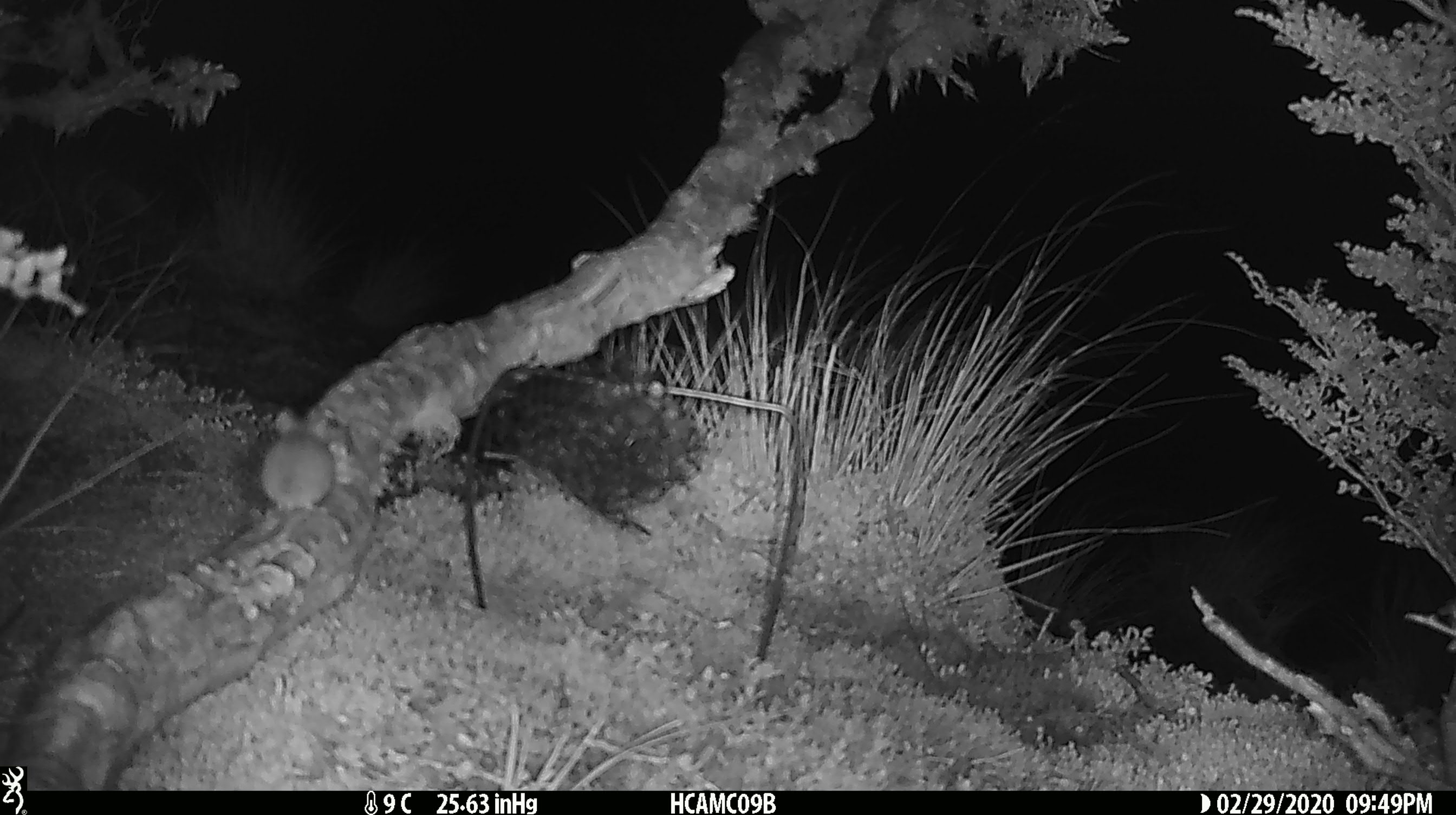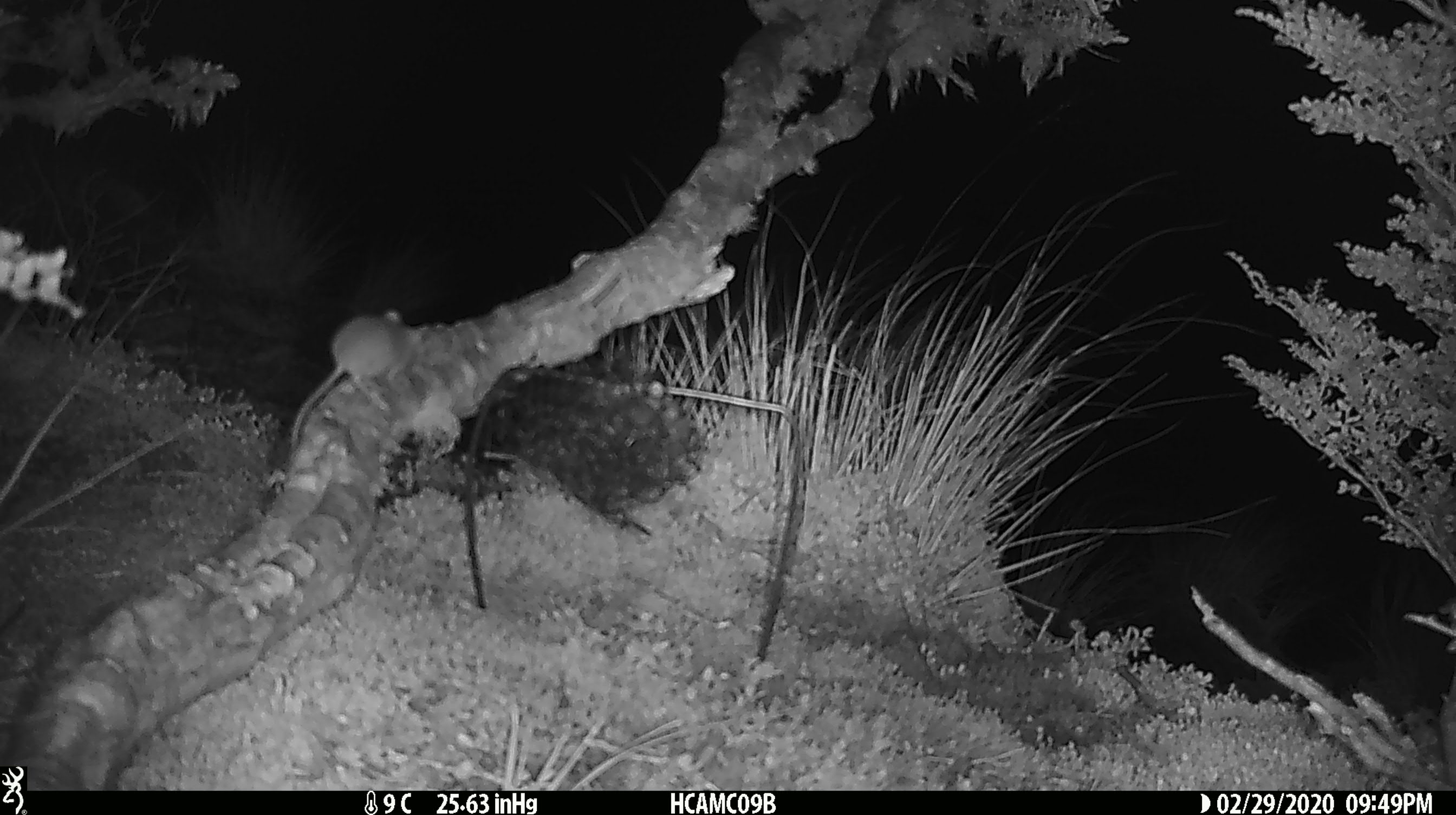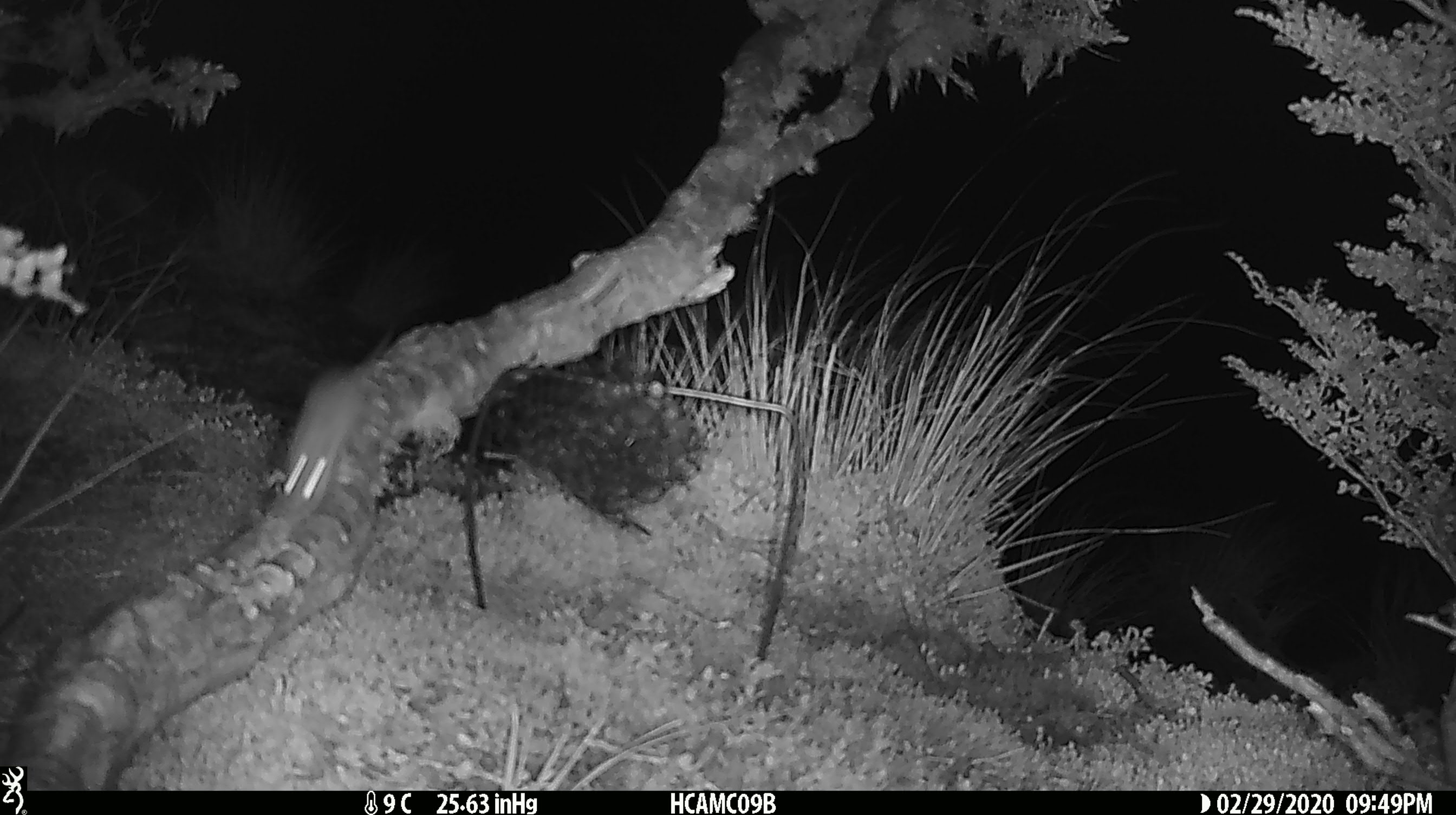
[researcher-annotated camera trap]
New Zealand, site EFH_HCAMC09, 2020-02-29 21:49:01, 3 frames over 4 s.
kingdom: Animalia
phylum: Chordata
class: Mammalia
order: Rodentia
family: Muridae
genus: Mus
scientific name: Mus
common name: mouse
Mouse (Mus).